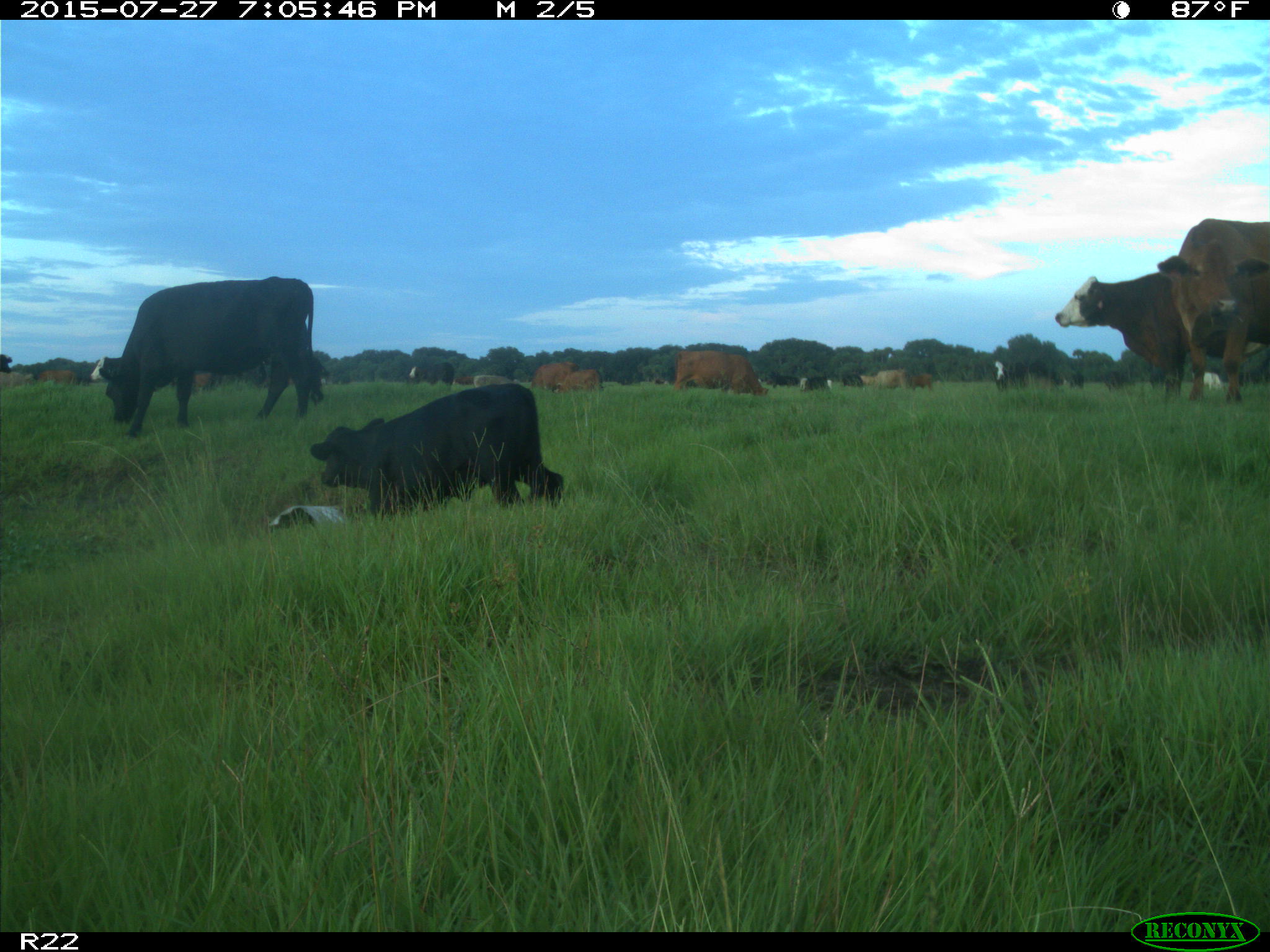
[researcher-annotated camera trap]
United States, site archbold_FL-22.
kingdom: Animalia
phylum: Chordata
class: Mammalia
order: Artiodactyla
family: Bovidae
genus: Bos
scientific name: Bos taurus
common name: domestic cow